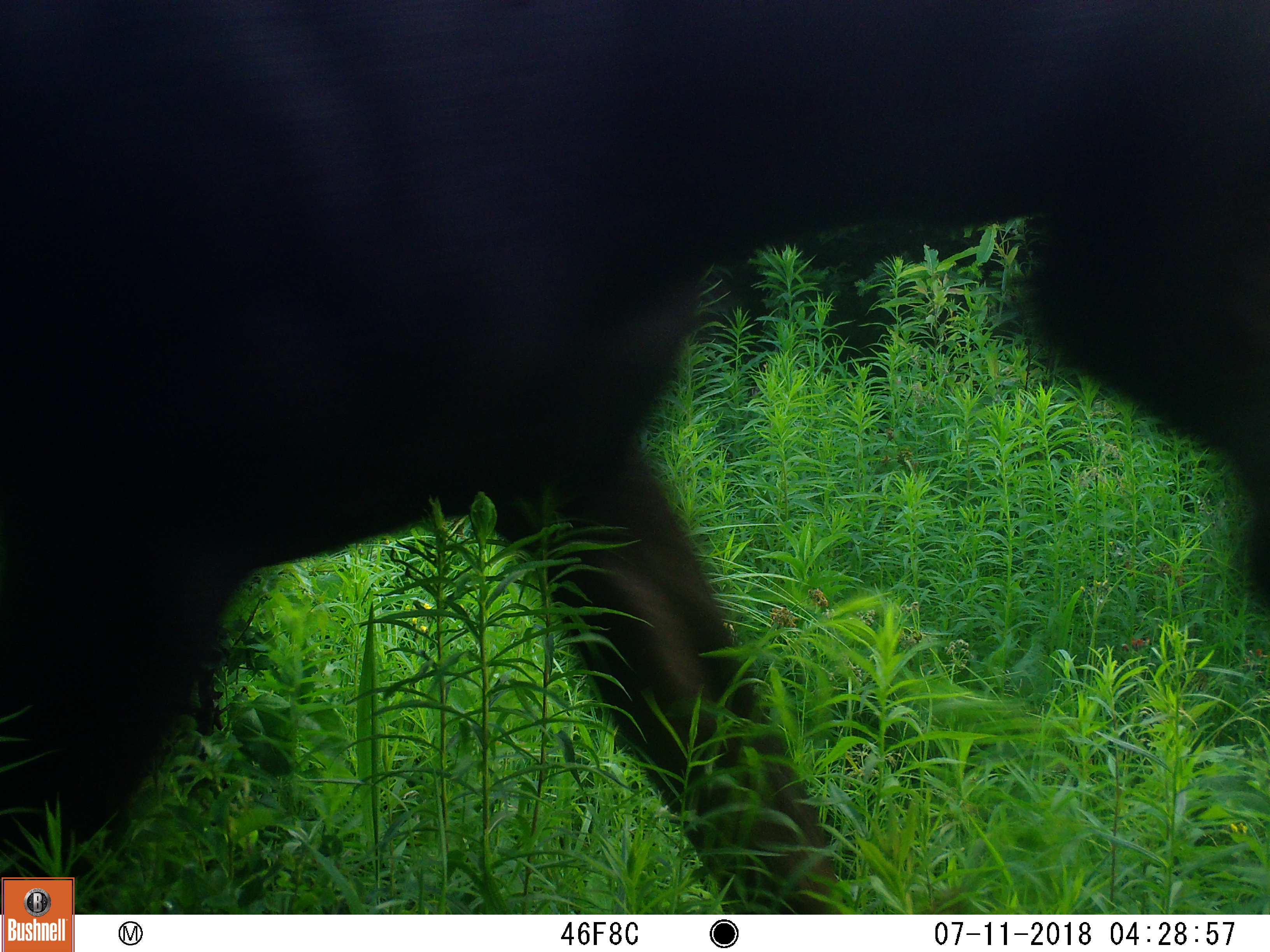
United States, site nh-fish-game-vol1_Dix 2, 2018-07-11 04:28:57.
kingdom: Animalia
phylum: Chordata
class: Mammalia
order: Artiodactyla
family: Cervidae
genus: Alces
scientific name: Alces alces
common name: moose